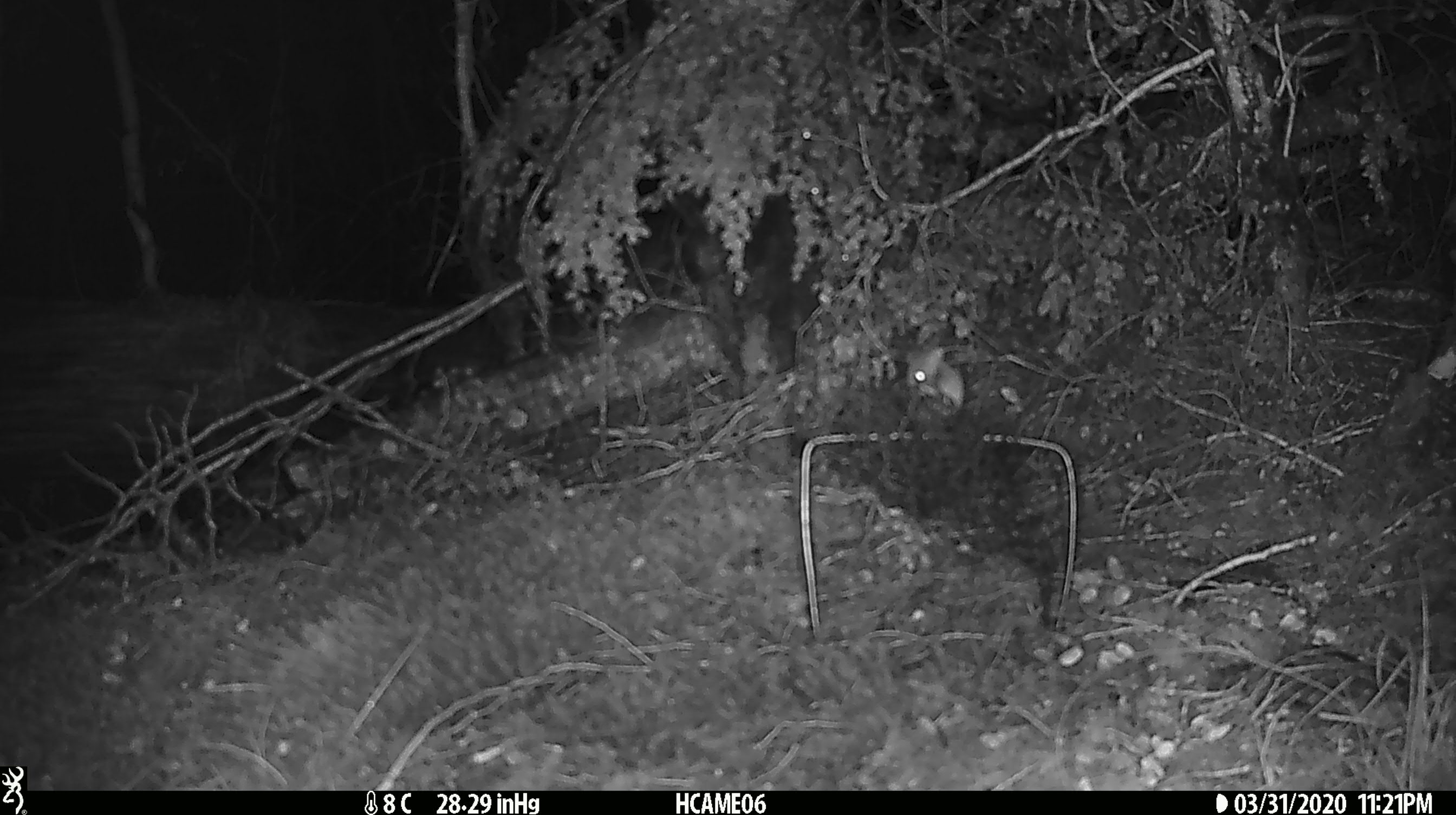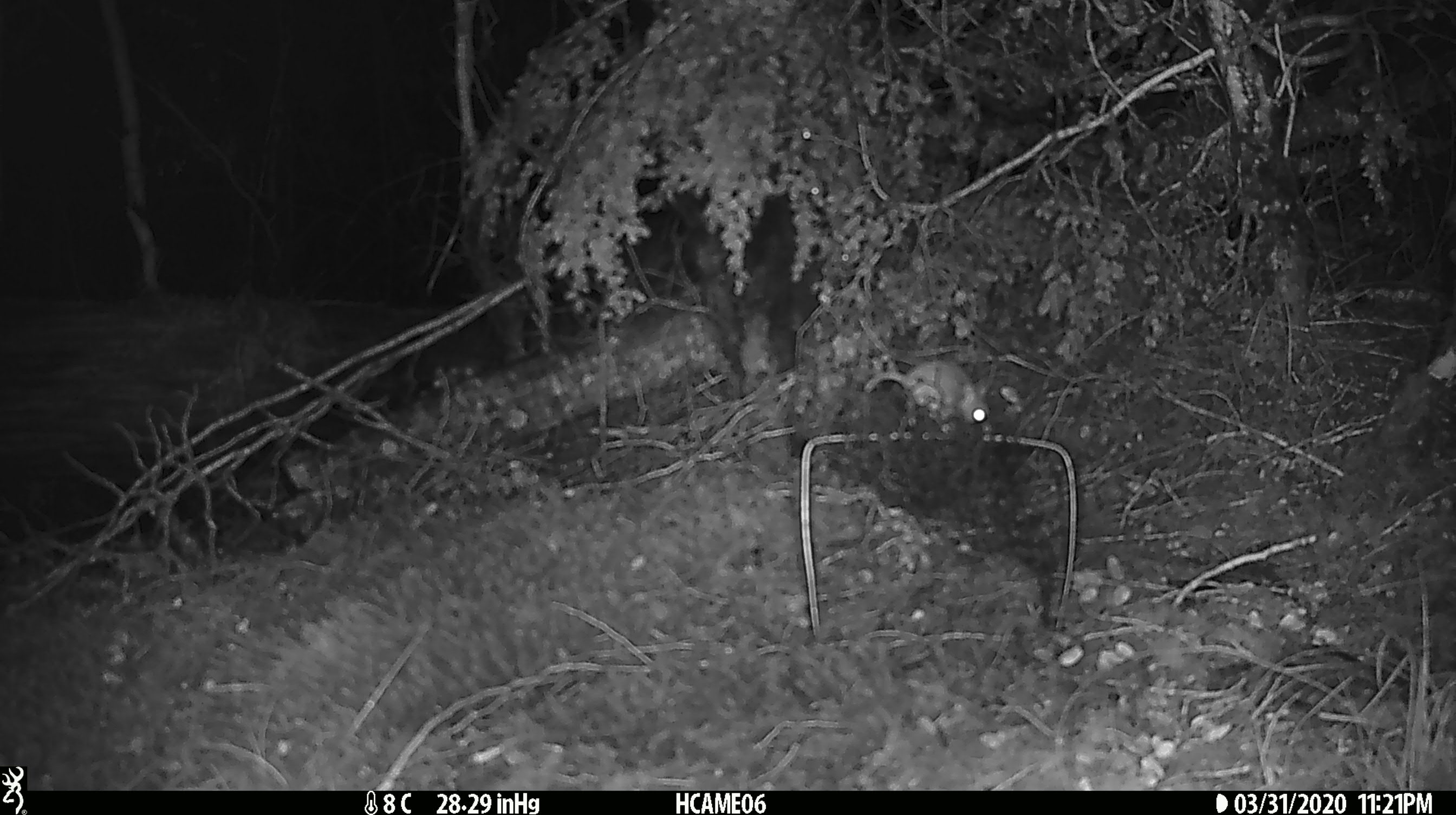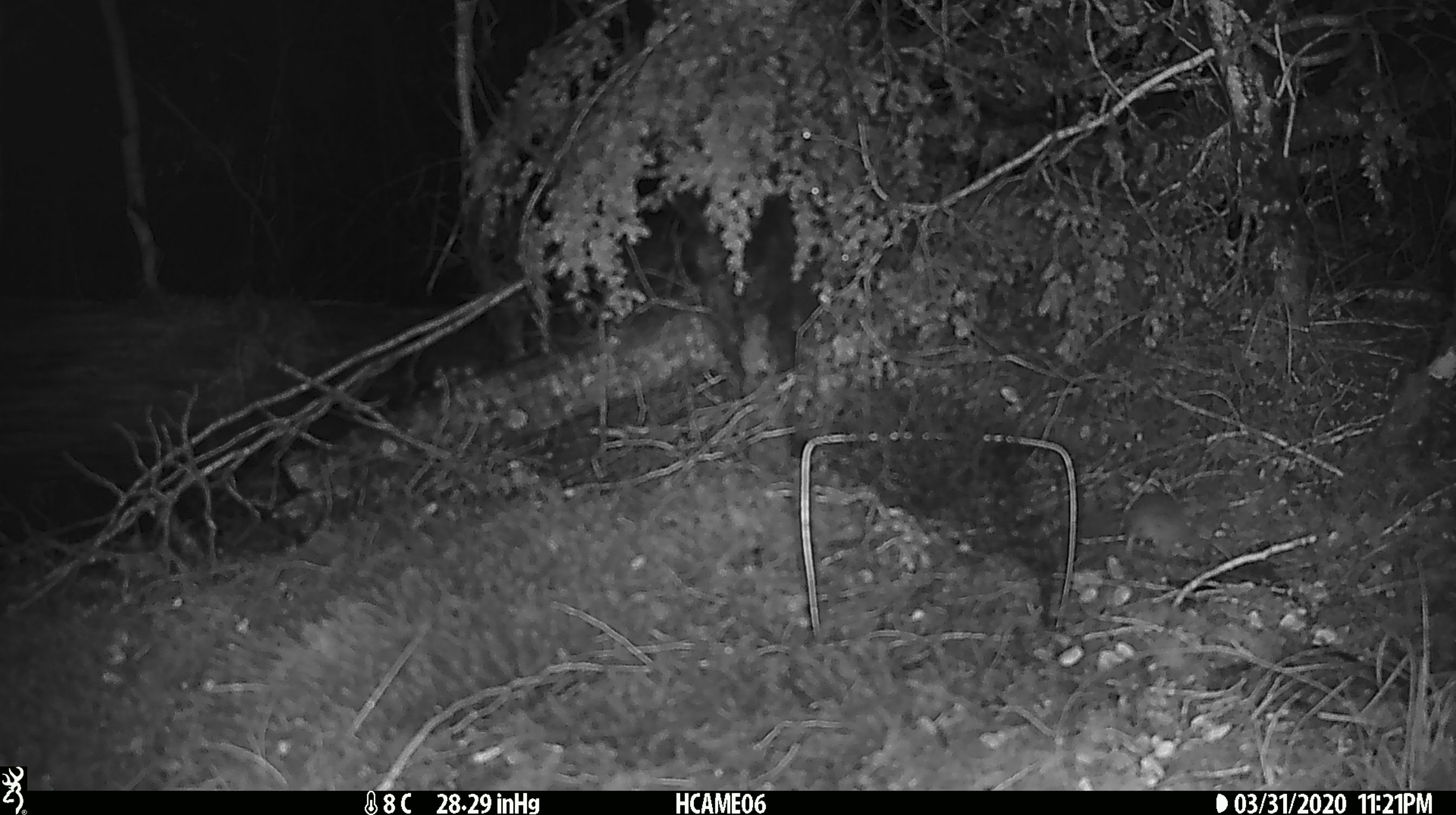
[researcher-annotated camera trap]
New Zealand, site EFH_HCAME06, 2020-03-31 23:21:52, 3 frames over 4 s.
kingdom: Animalia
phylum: Chordata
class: Mammalia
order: Rodentia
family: Muridae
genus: Mus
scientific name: Mus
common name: mouse